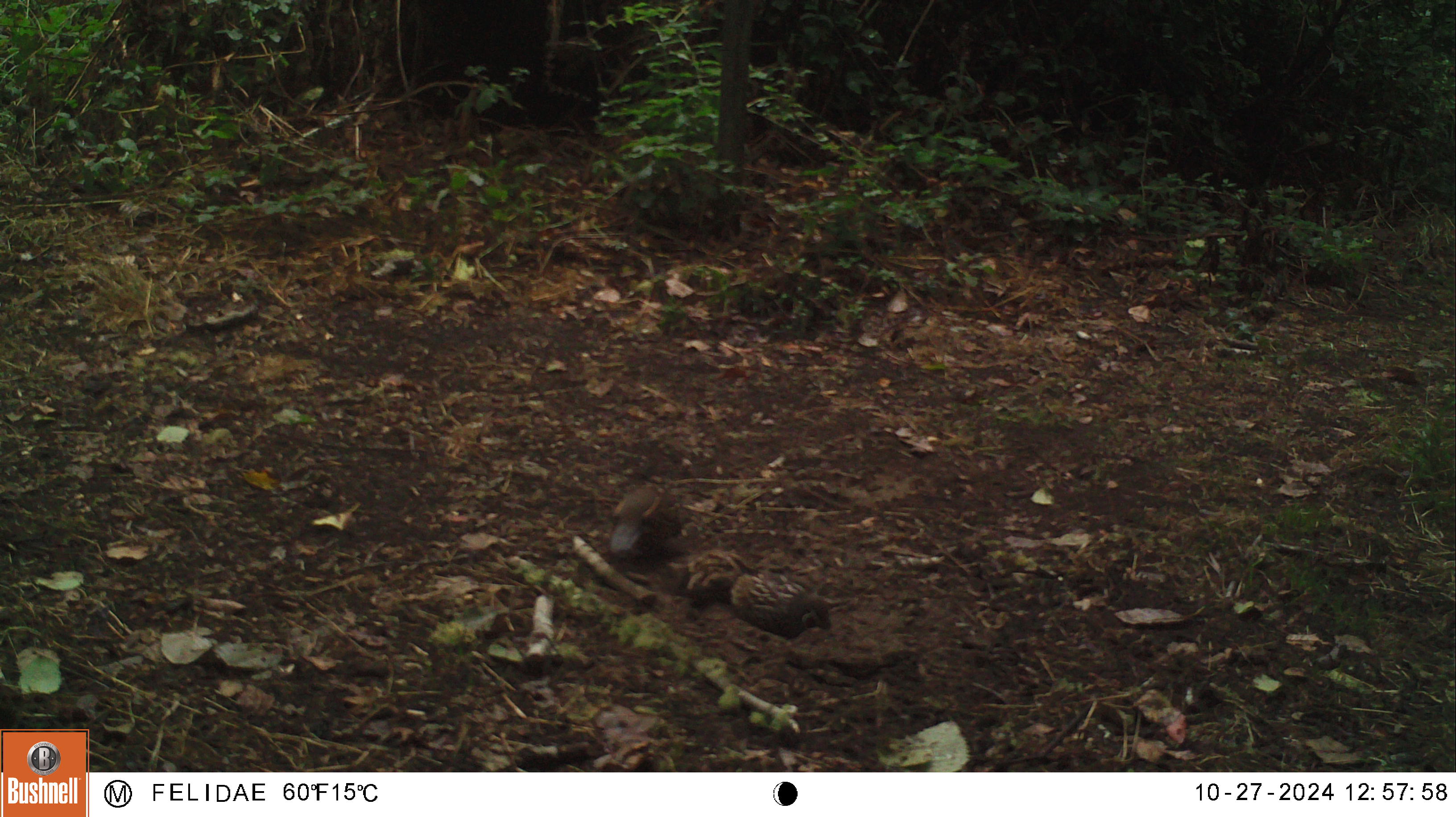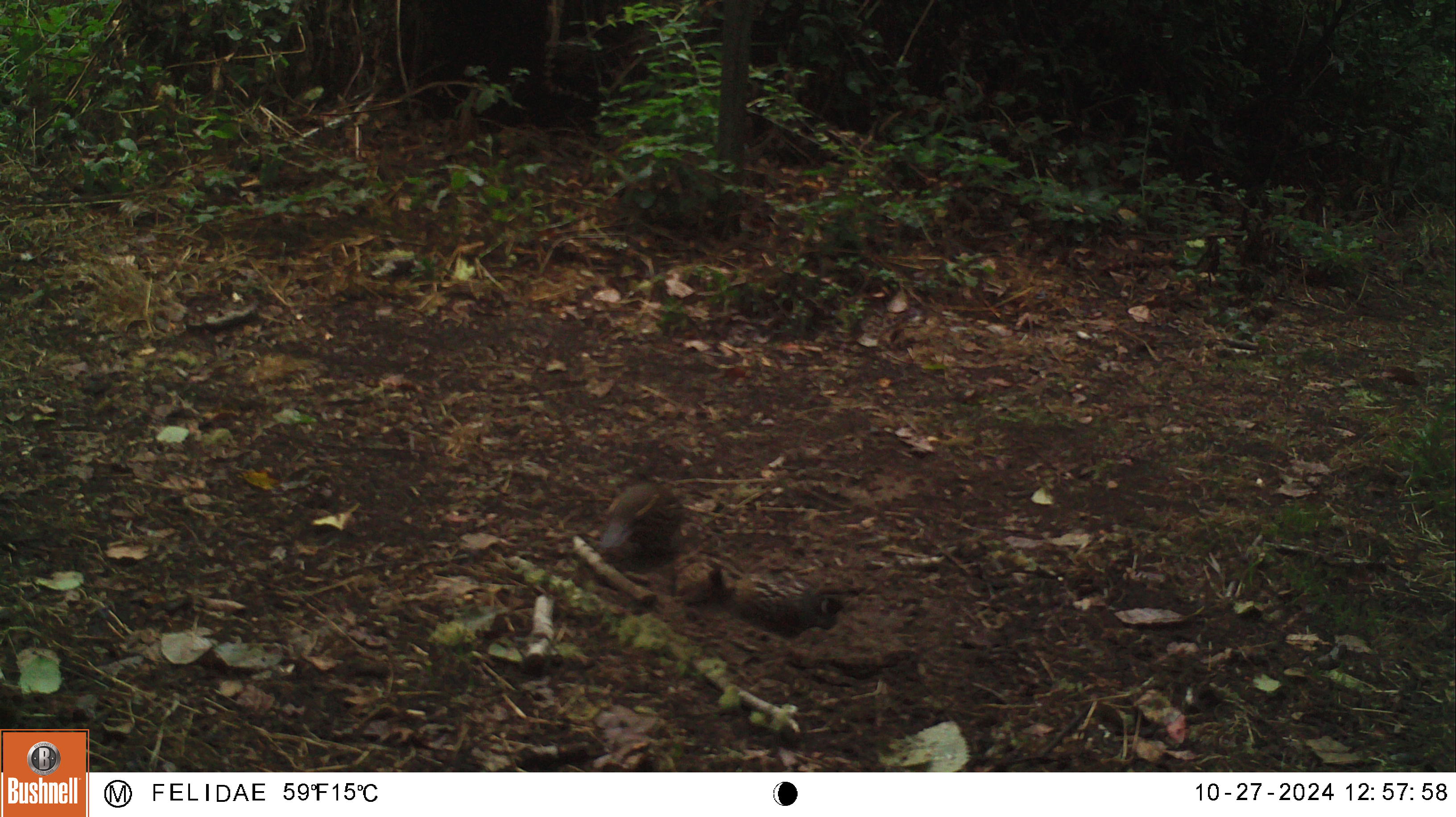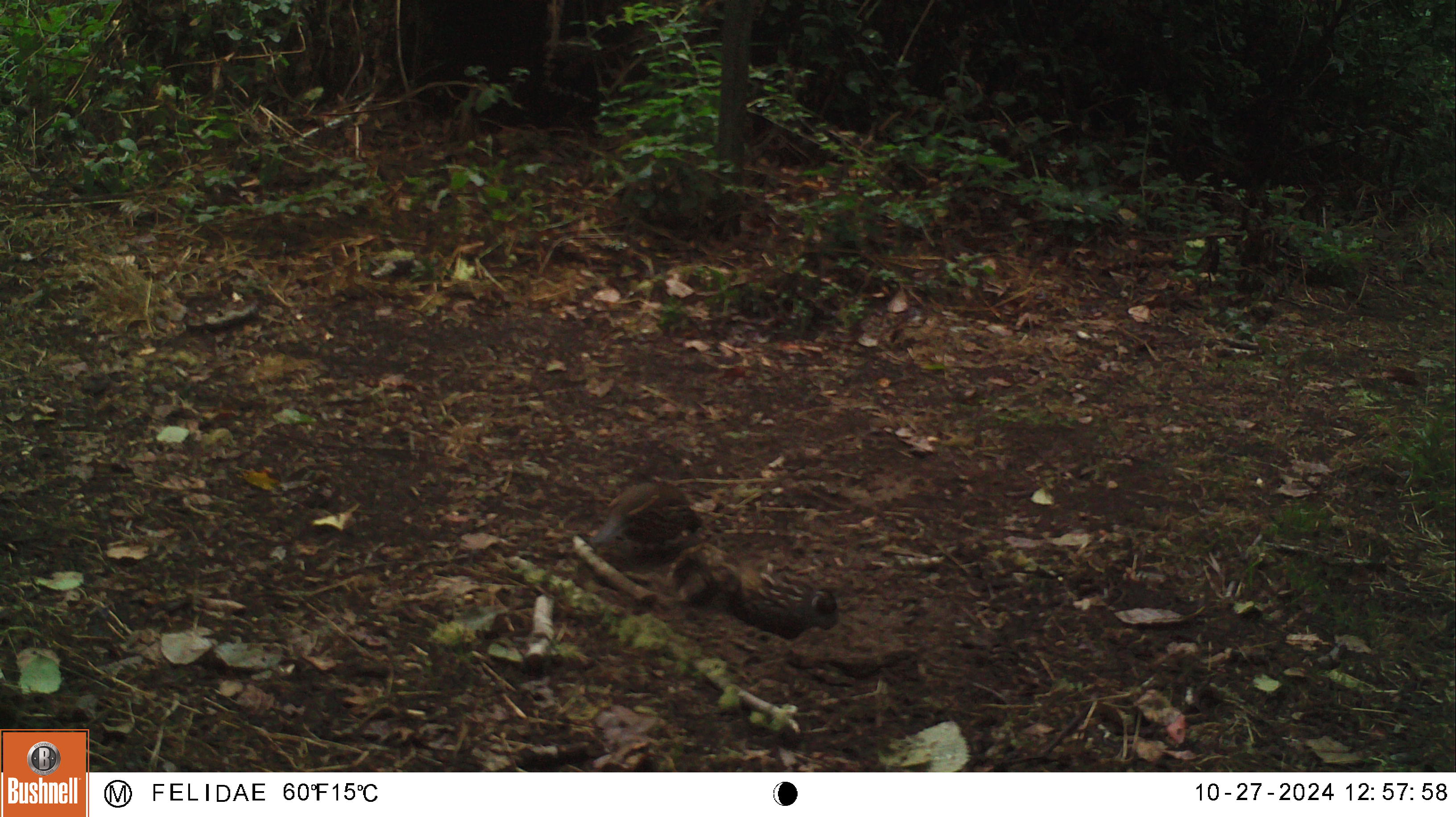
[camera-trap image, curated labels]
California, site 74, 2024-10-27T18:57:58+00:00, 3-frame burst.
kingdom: Animalia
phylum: Chordata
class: Aves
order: Galliformes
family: Odontophoridae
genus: Callipepla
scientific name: Callipepla californica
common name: california quail